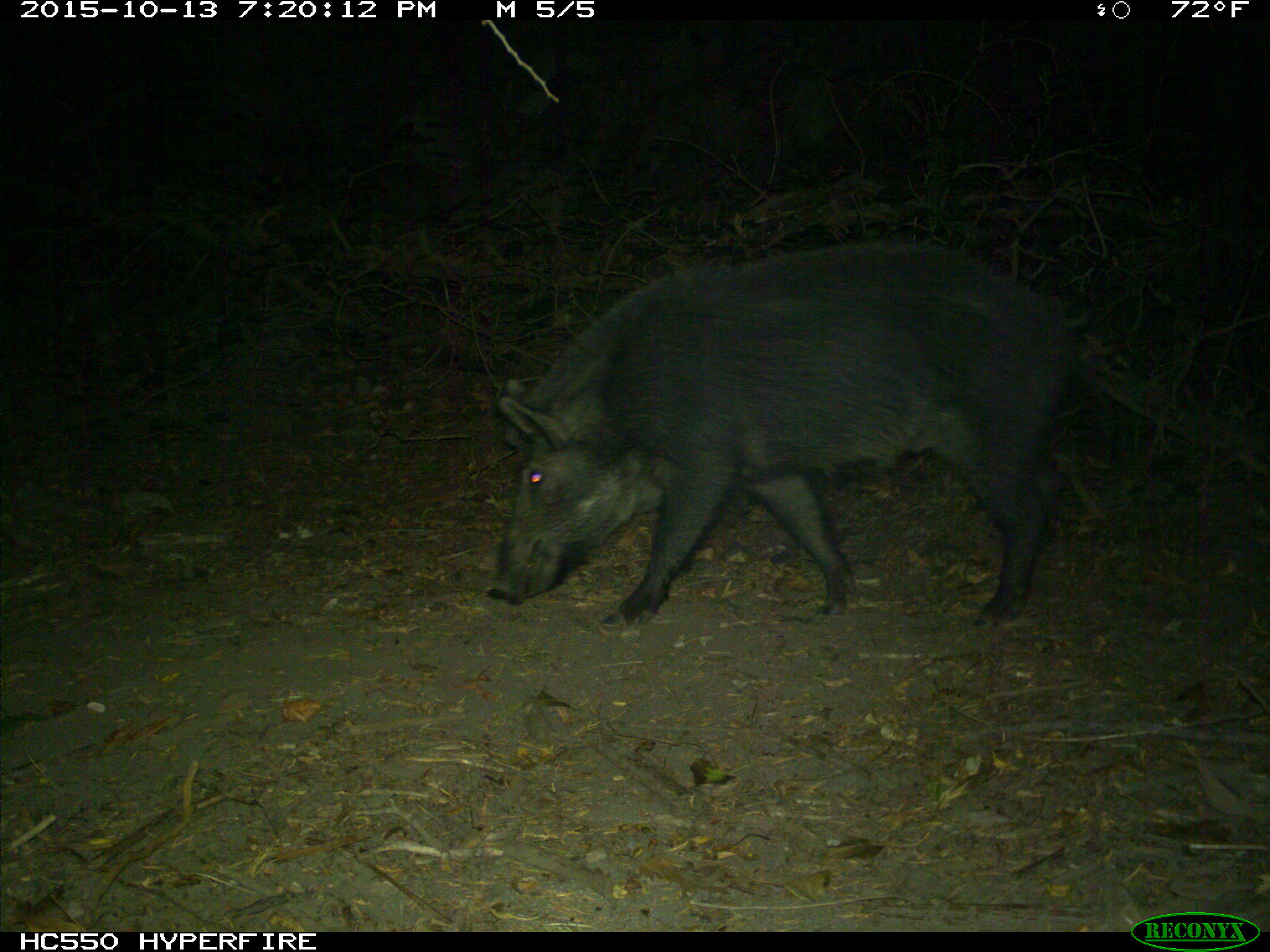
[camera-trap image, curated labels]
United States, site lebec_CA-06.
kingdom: Animalia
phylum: Chordata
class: Mammalia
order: Artiodactyla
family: Suidae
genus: Sus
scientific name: Sus scrofa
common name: wild boar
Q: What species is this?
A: Sus scrofa (wild boar).